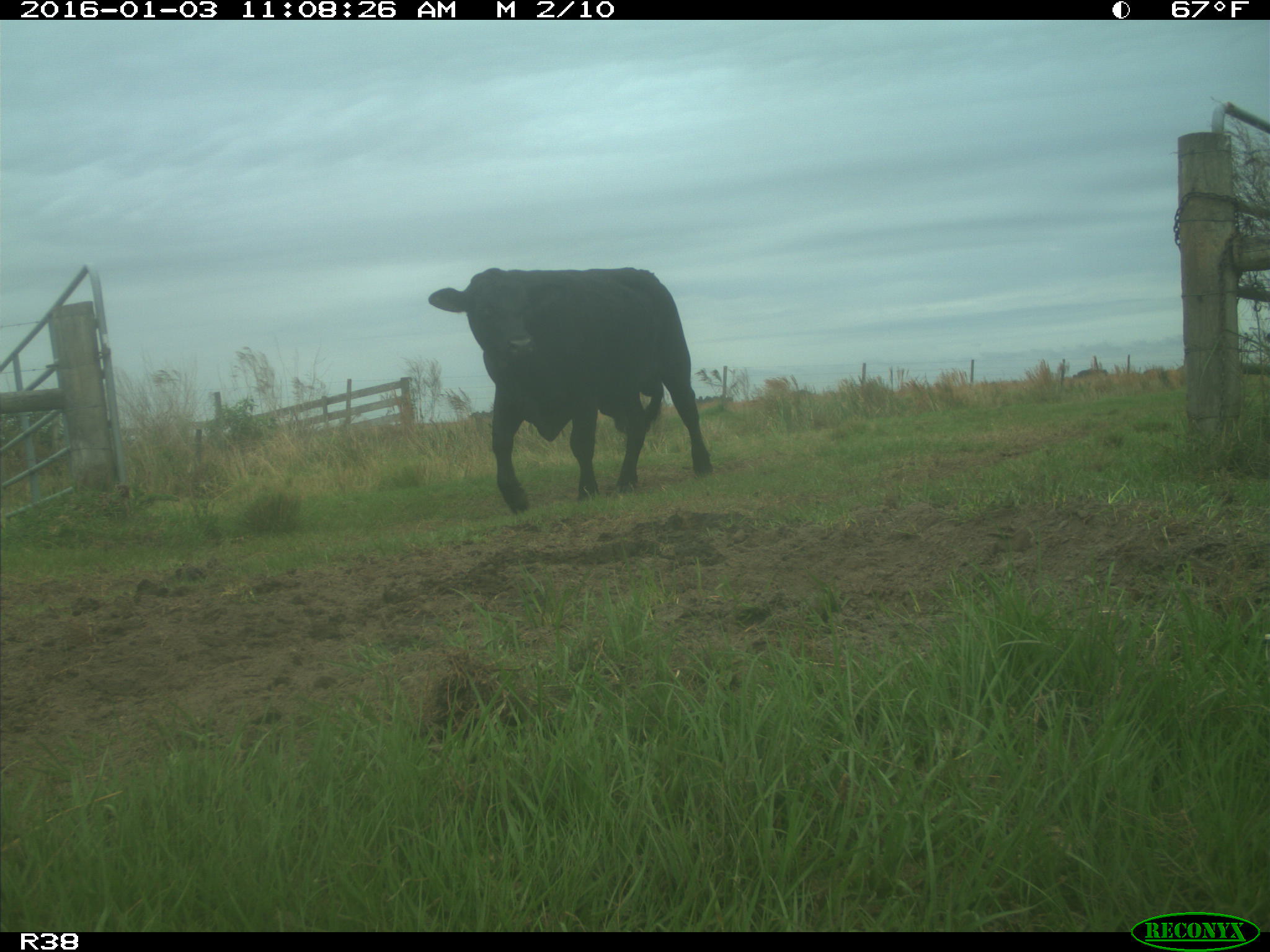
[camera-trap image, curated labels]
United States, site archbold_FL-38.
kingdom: Animalia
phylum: Chordata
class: Mammalia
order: Artiodactyla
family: Bovidae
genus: Bos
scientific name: Bos taurus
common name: domestic cow